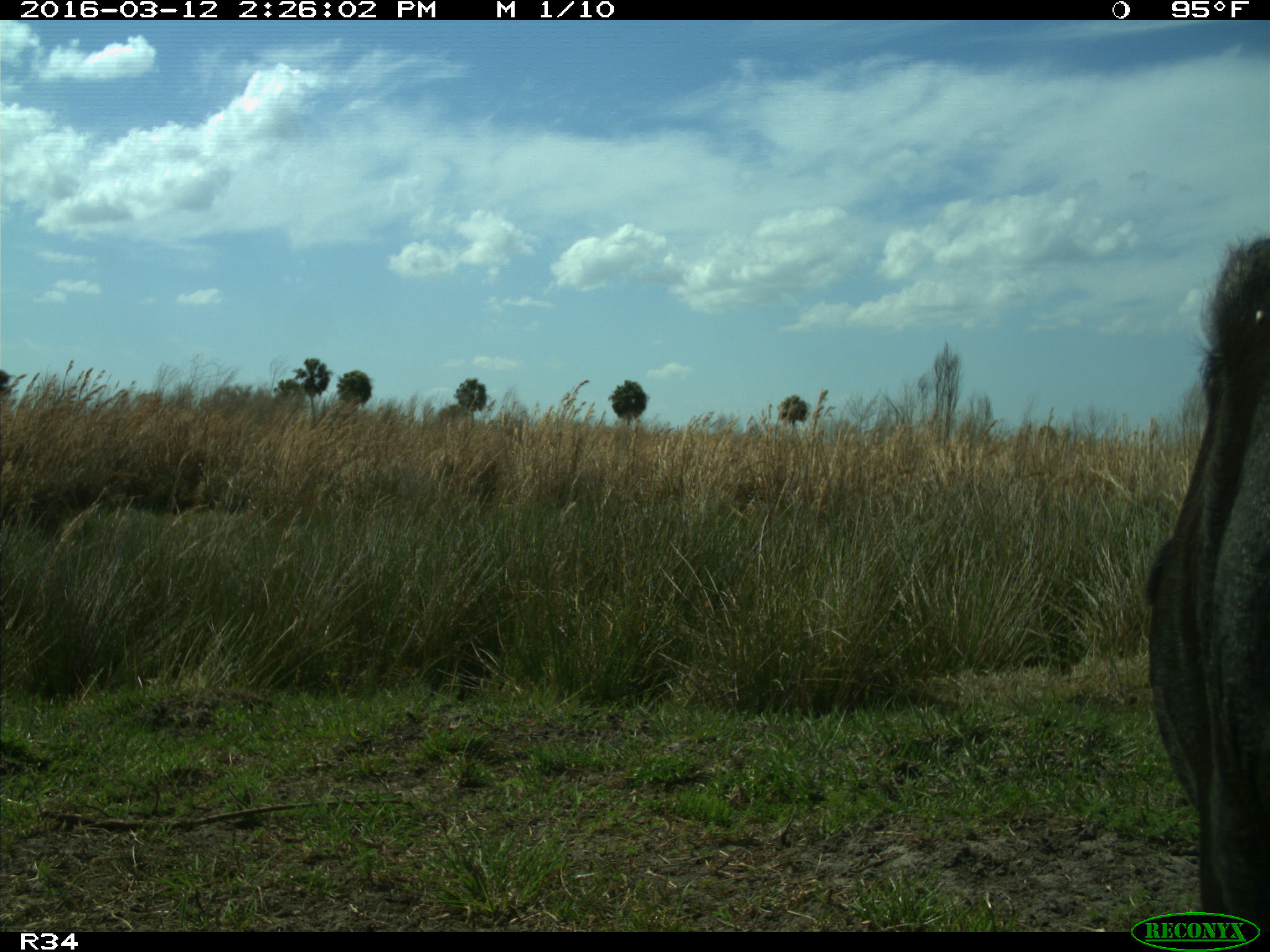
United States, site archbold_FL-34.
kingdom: Animalia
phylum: Chordata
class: Mammalia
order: Artiodactyla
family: Bovidae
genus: Bos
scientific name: Bos taurus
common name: domestic cow